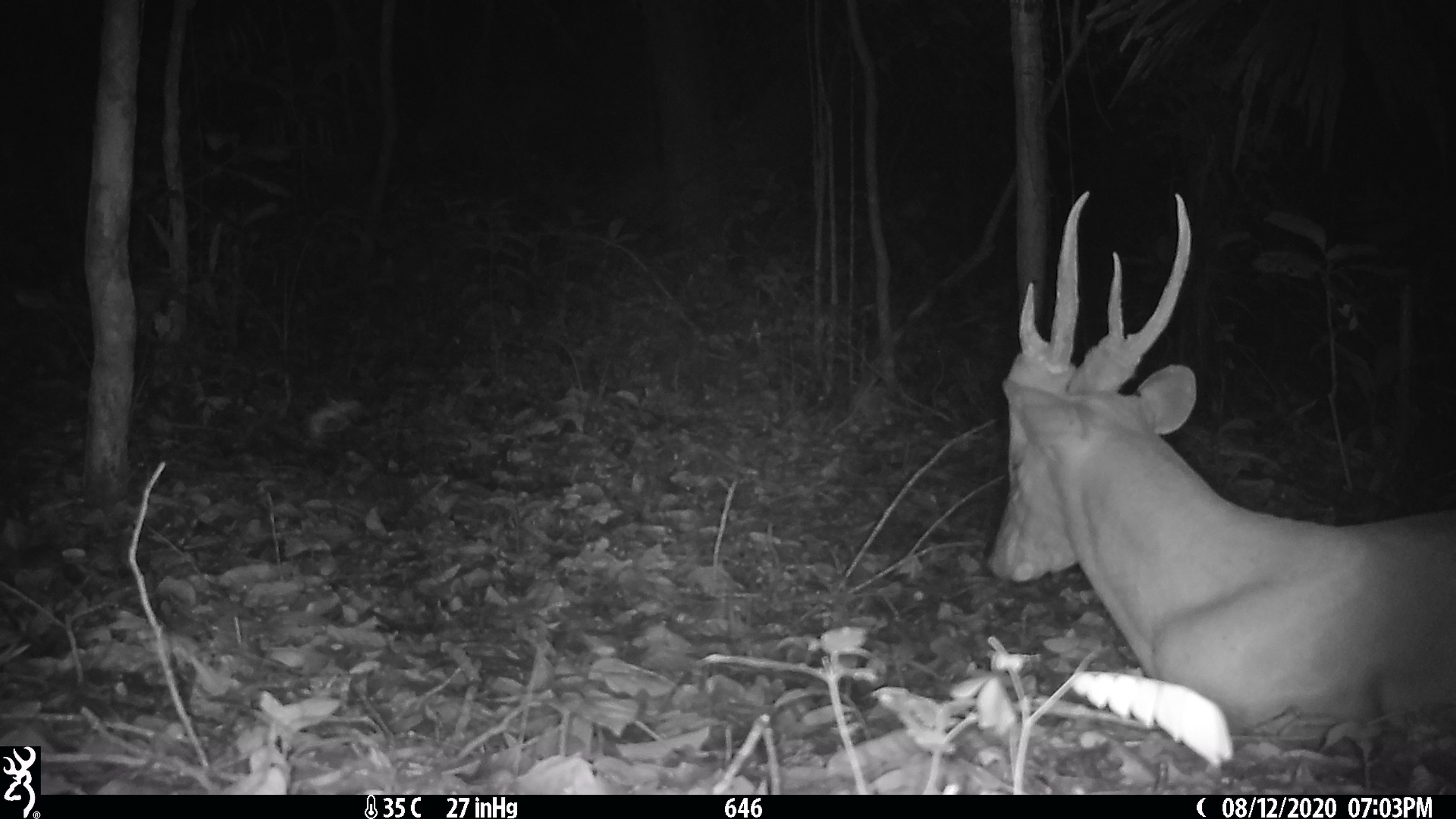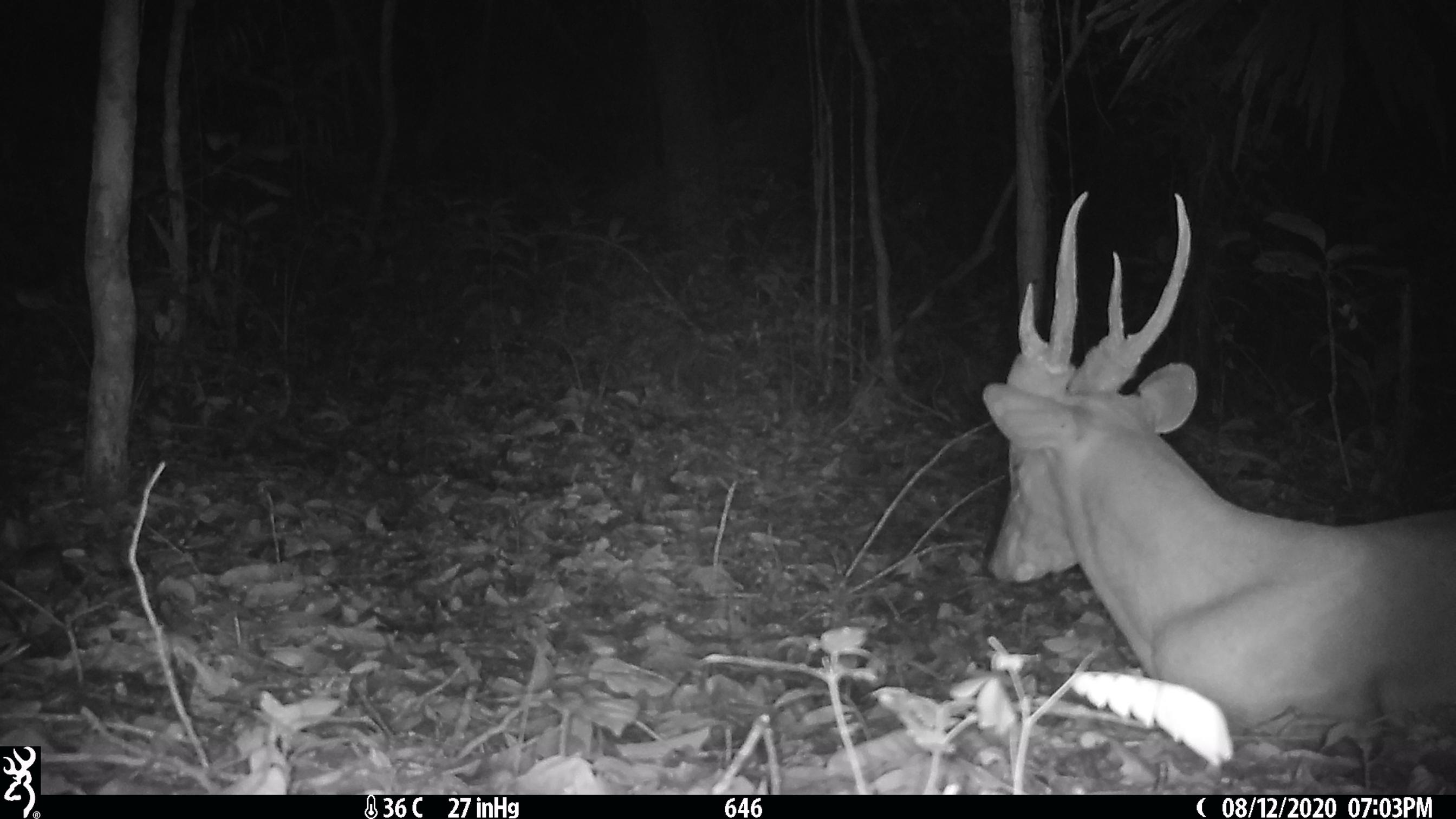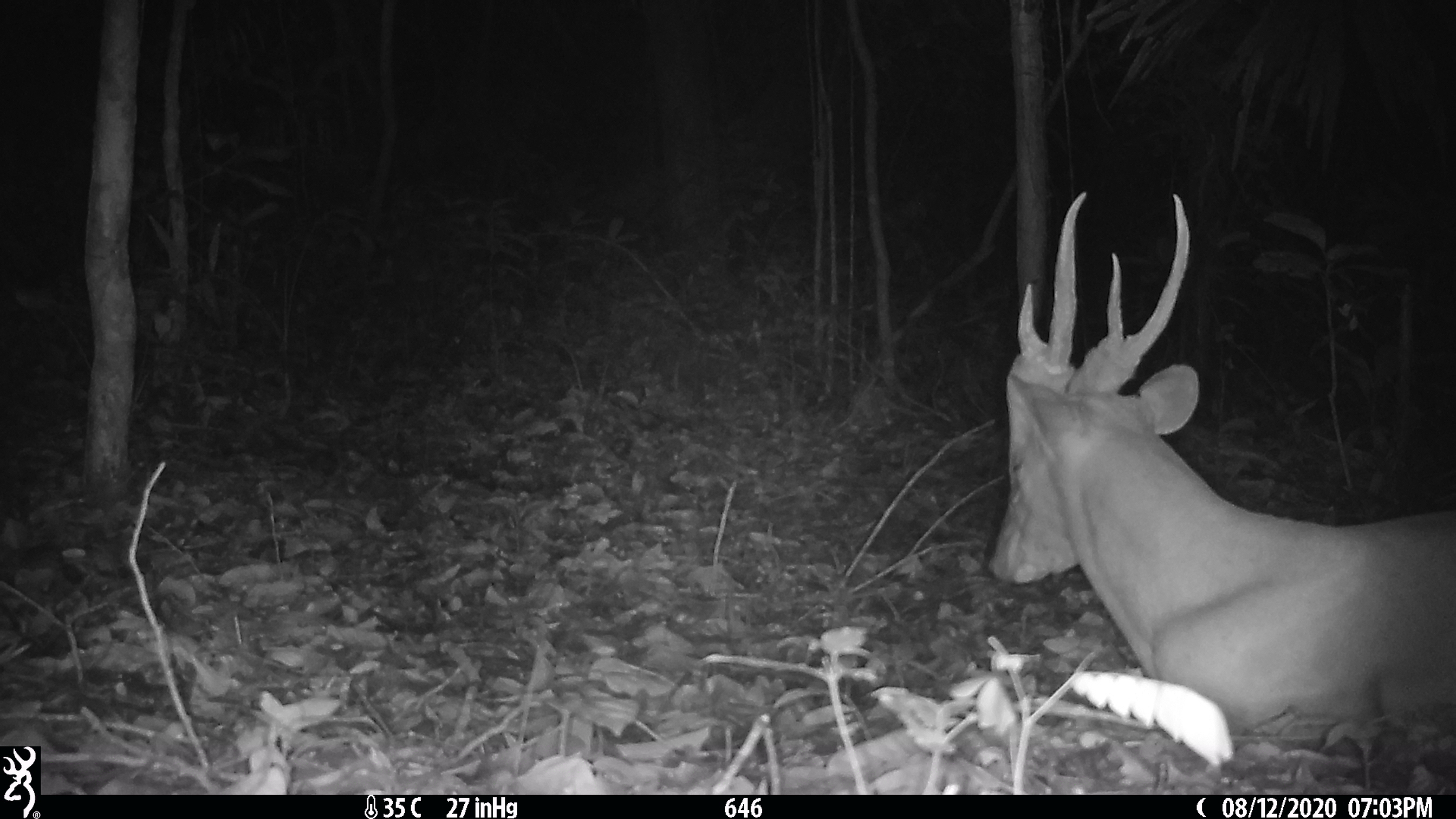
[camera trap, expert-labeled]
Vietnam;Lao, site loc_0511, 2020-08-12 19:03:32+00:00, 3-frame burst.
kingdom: Animalia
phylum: Chordata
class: Mammalia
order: Artiodactyla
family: Cervidae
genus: Muntiacus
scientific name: Muntiacus vuquangensis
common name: large-antlered muntjac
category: large antlered muntjac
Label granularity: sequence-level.